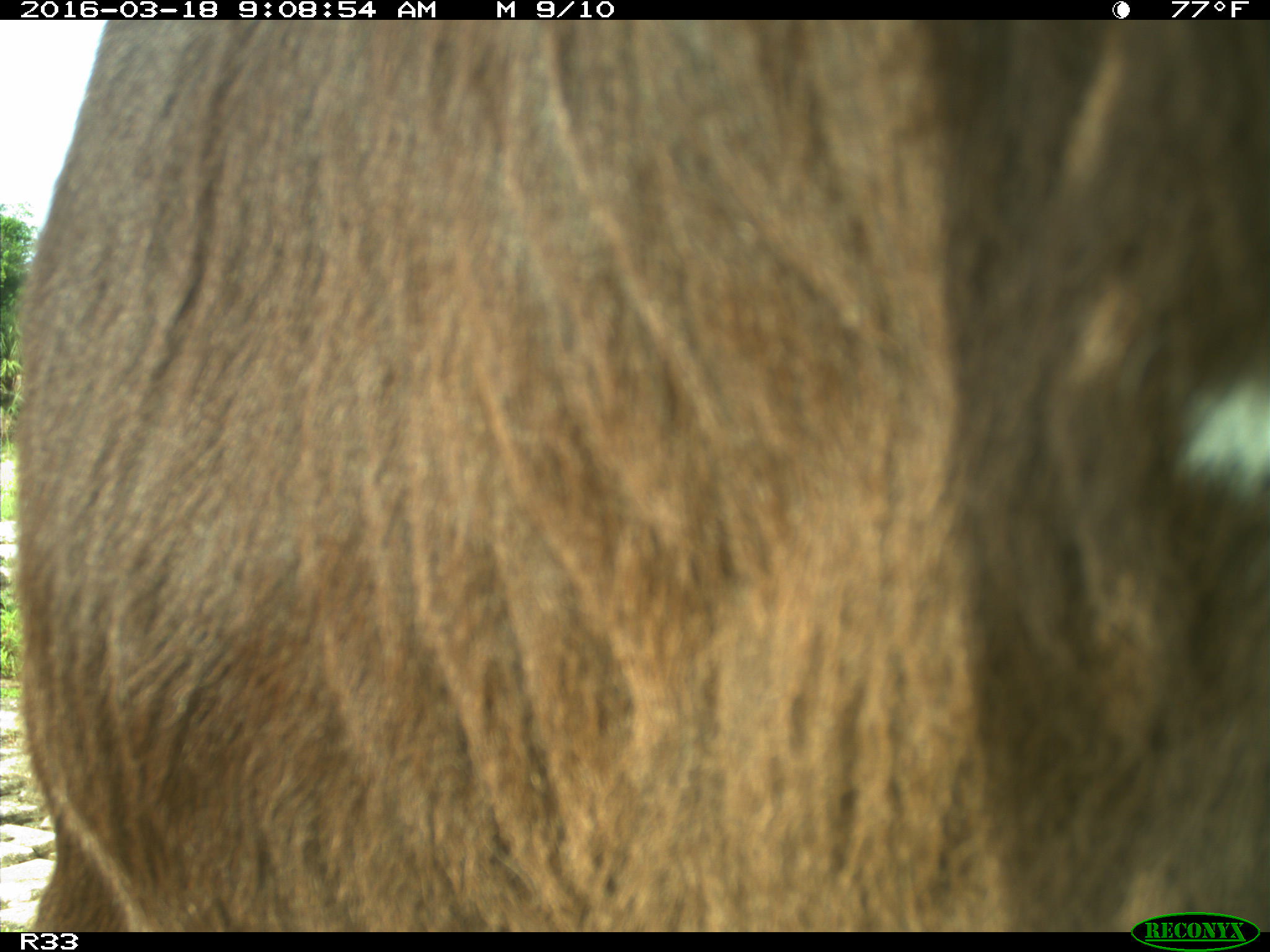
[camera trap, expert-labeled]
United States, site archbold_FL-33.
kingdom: Animalia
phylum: Chordata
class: Mammalia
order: Artiodactyla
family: Bovidae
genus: Bos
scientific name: Bos taurus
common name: domestic cow